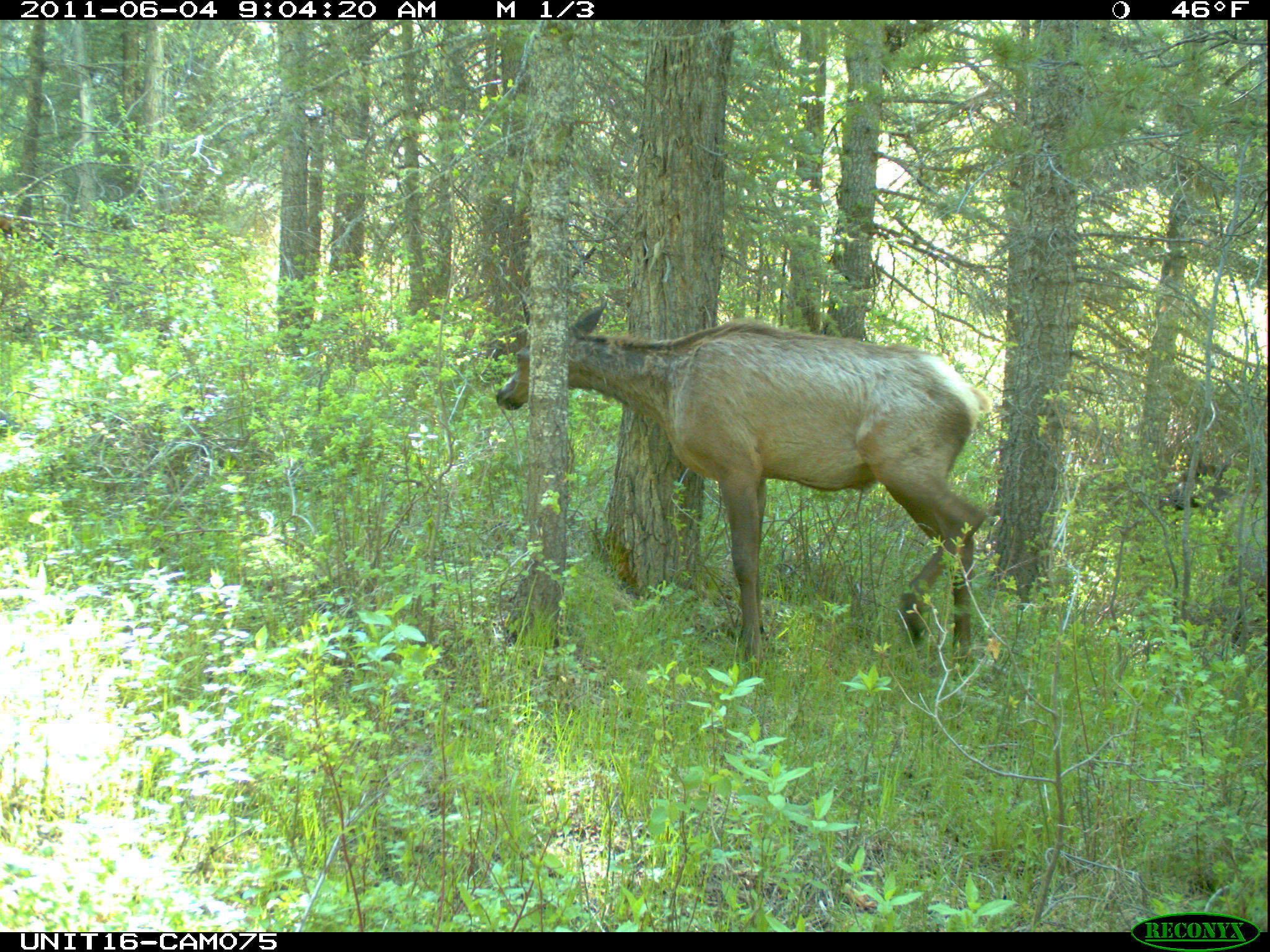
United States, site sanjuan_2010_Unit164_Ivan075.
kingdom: Animalia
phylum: Chordata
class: Mammalia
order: Artiodactyla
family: Cervidae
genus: Cervus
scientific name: Cervus elaphus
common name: red deer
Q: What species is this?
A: Cervus elaphus (red deer).